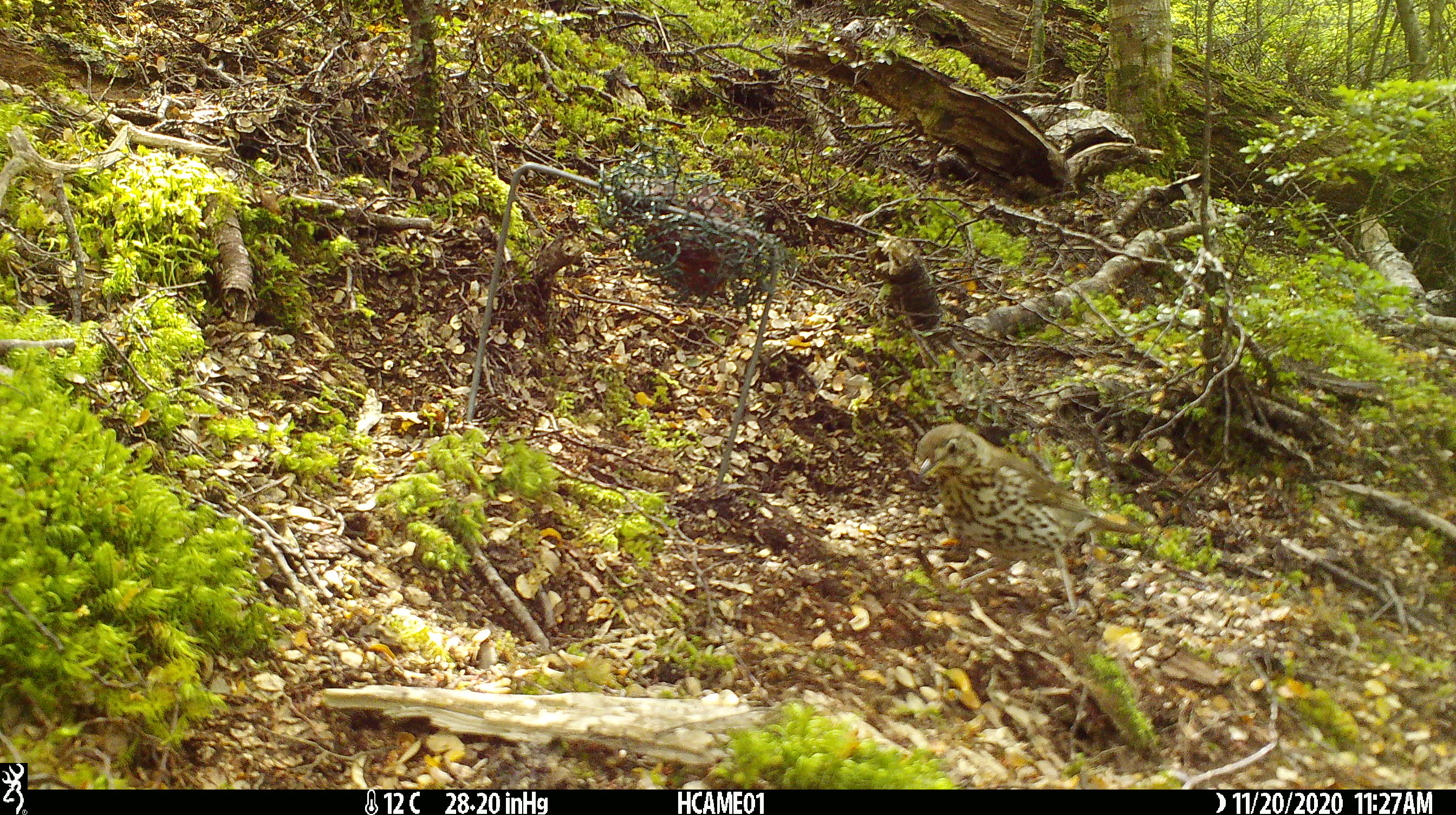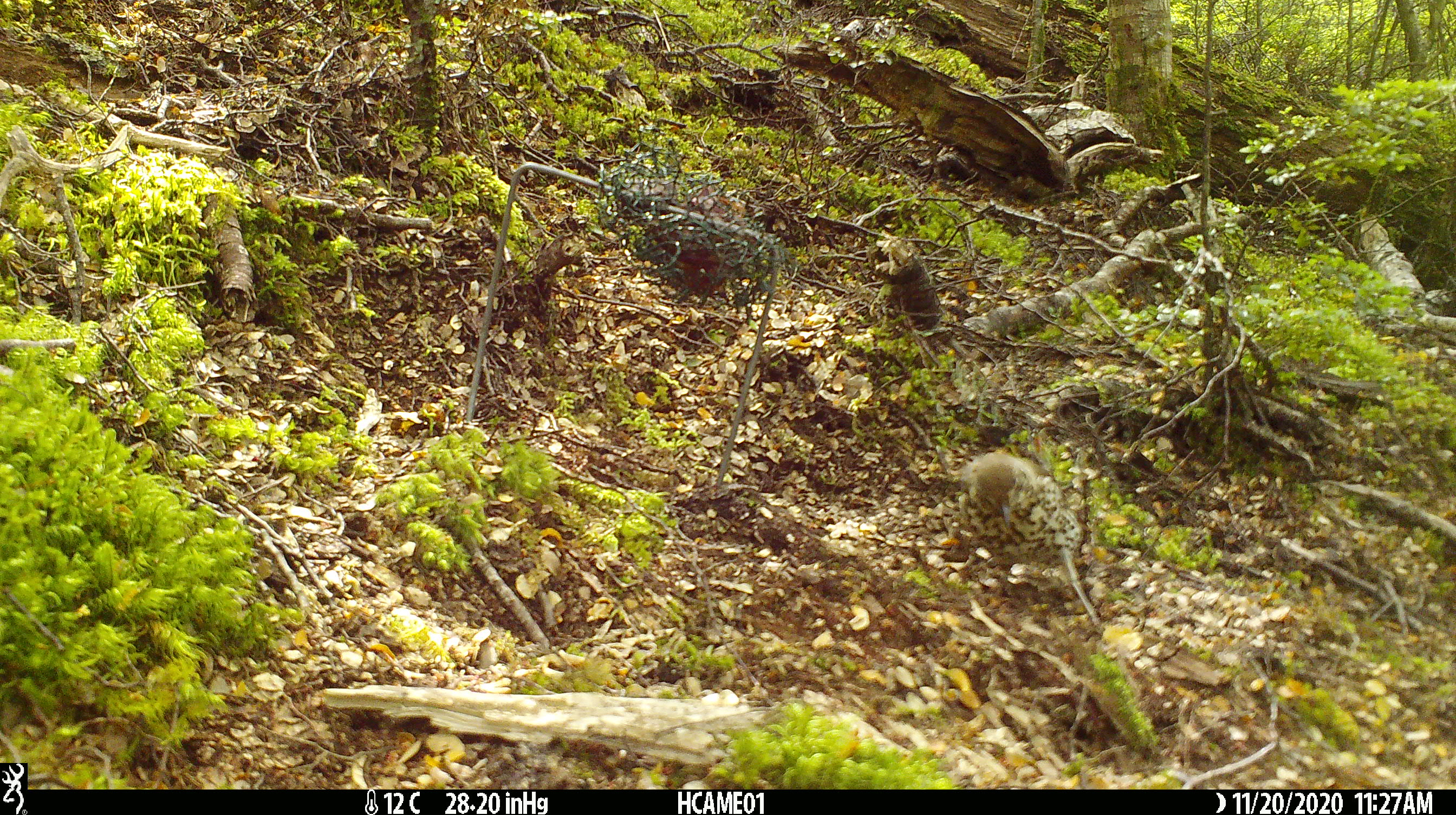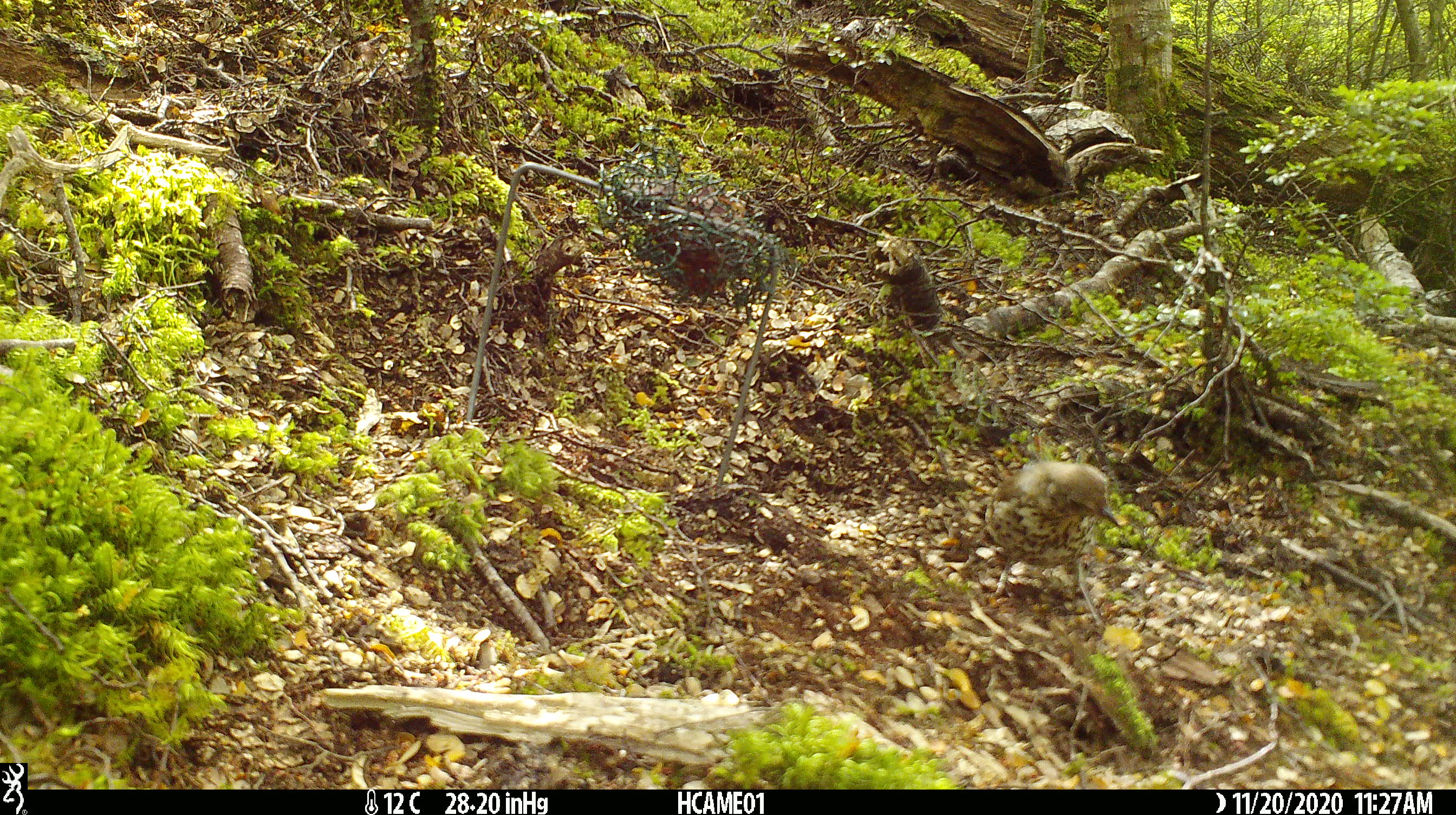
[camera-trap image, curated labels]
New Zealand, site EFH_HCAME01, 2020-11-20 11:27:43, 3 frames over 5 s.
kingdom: Animalia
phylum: Chordata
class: Aves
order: Passeriformes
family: Turdidae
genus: Turdus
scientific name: Turdus philomelos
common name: song thrush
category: thrush